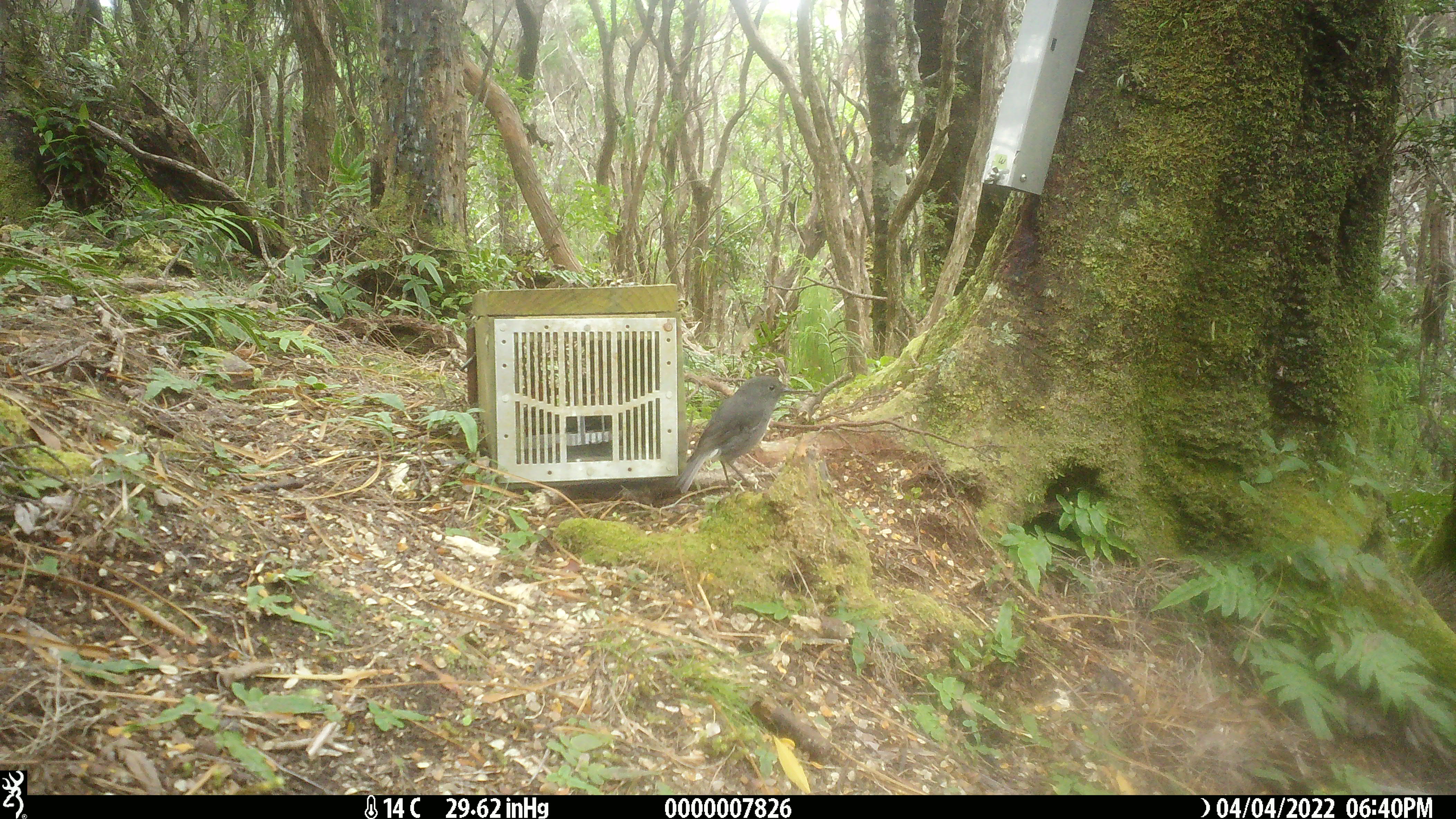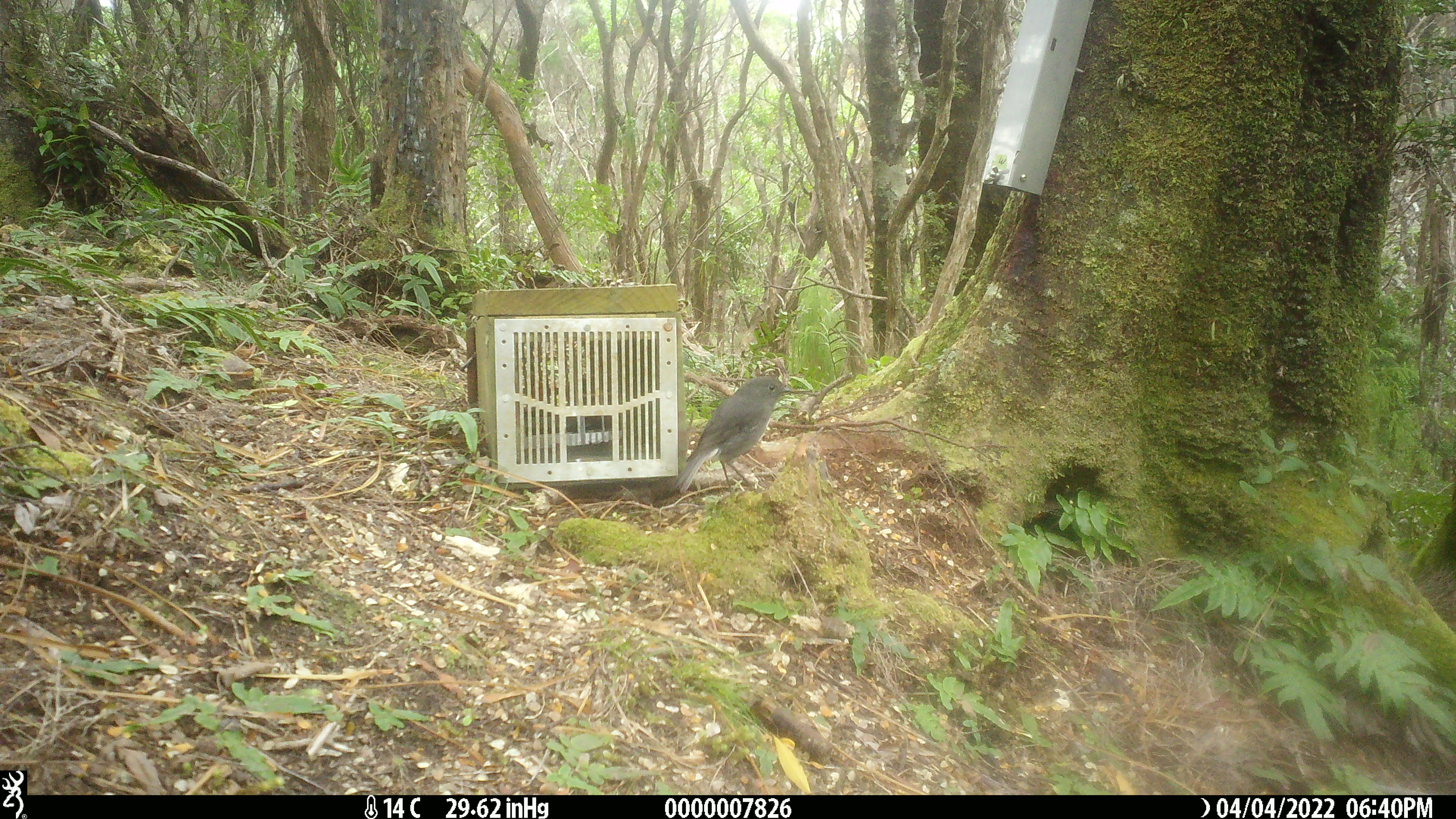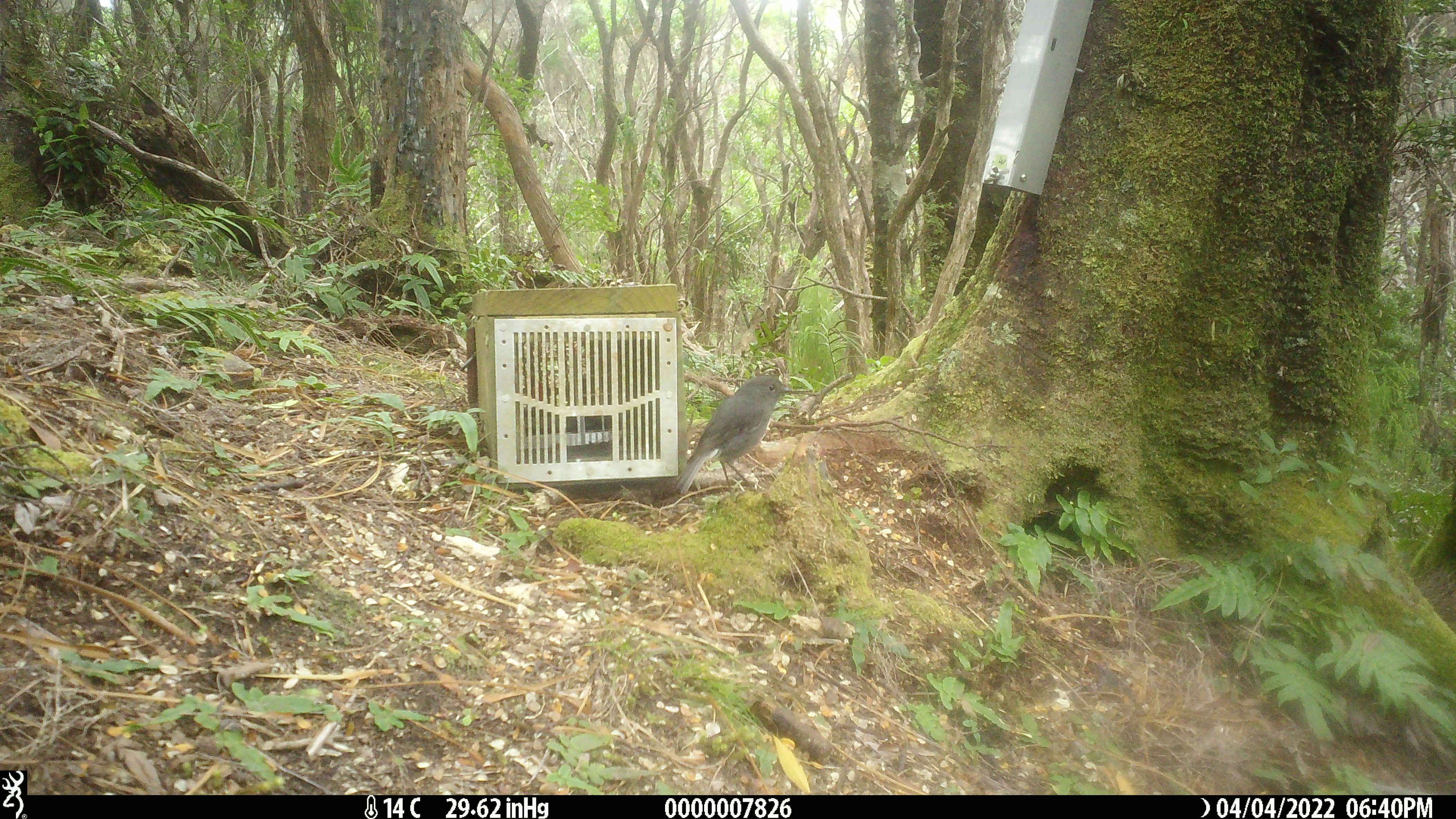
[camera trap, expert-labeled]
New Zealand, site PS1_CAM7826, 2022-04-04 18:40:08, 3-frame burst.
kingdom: Animalia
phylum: Chordata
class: Aves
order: Passeriformes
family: Petroicidae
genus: Petroica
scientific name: Petroica australis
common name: new zealand robin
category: robin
Robin (new zealand robin) (Petroica australis).